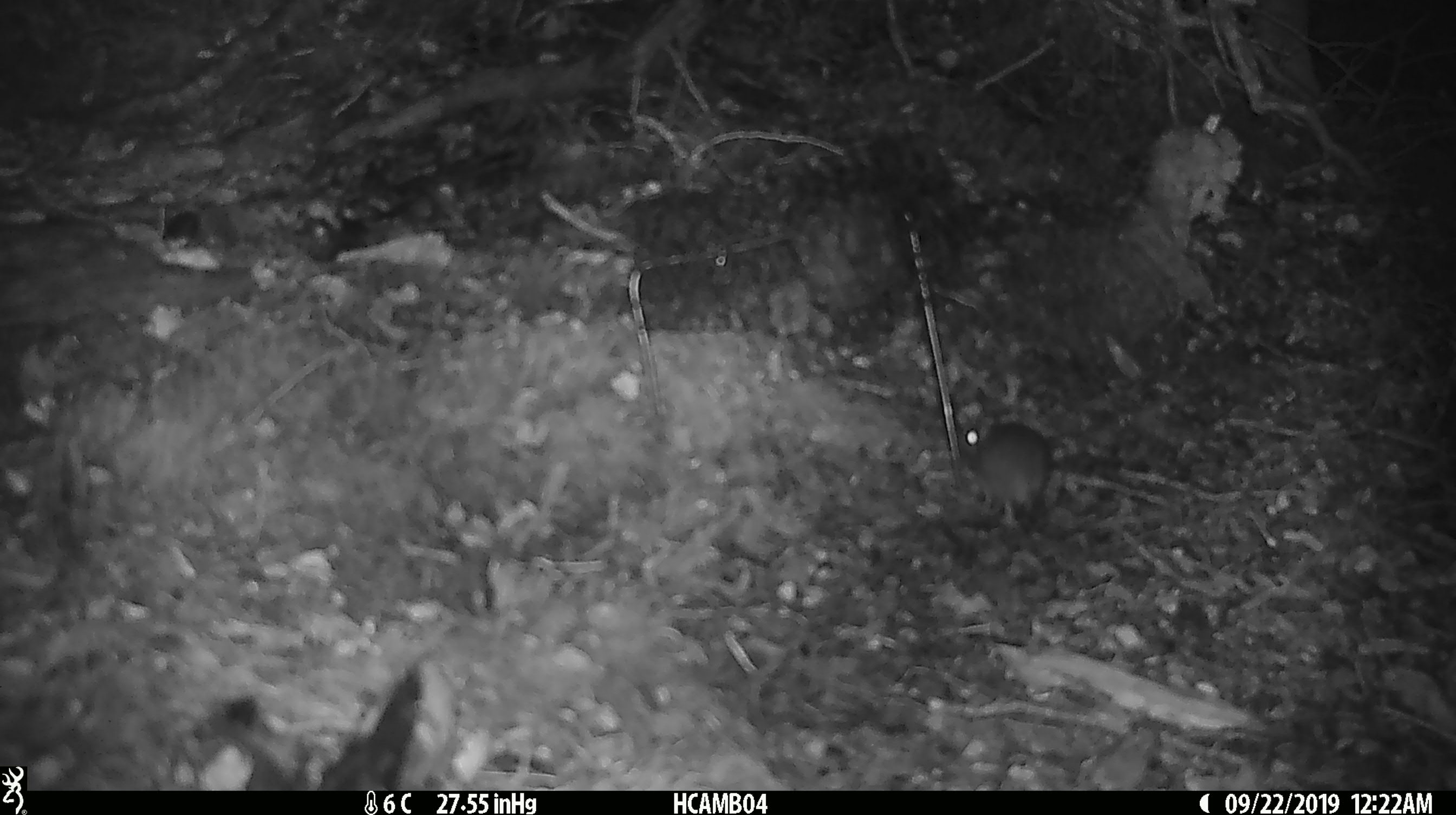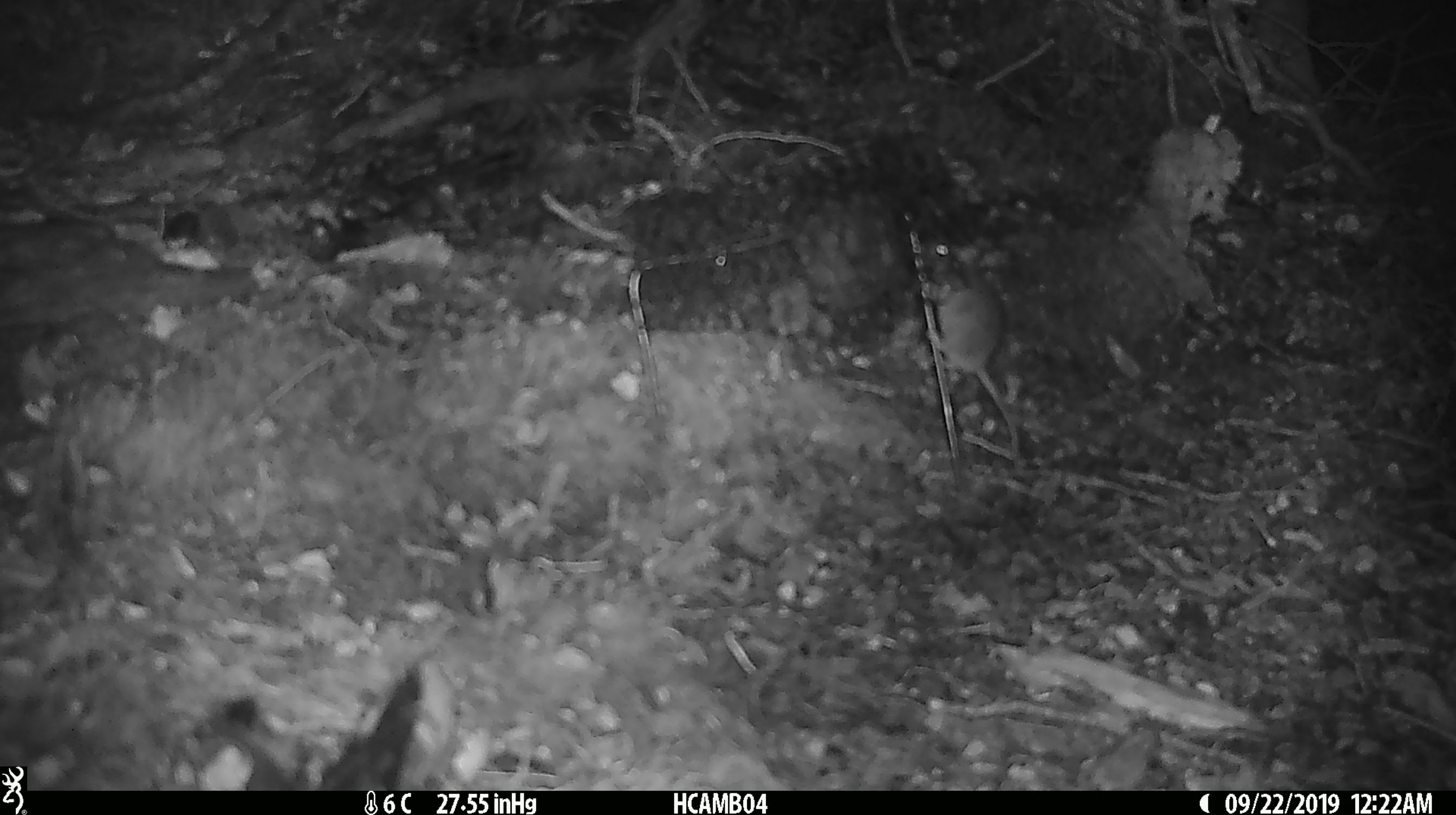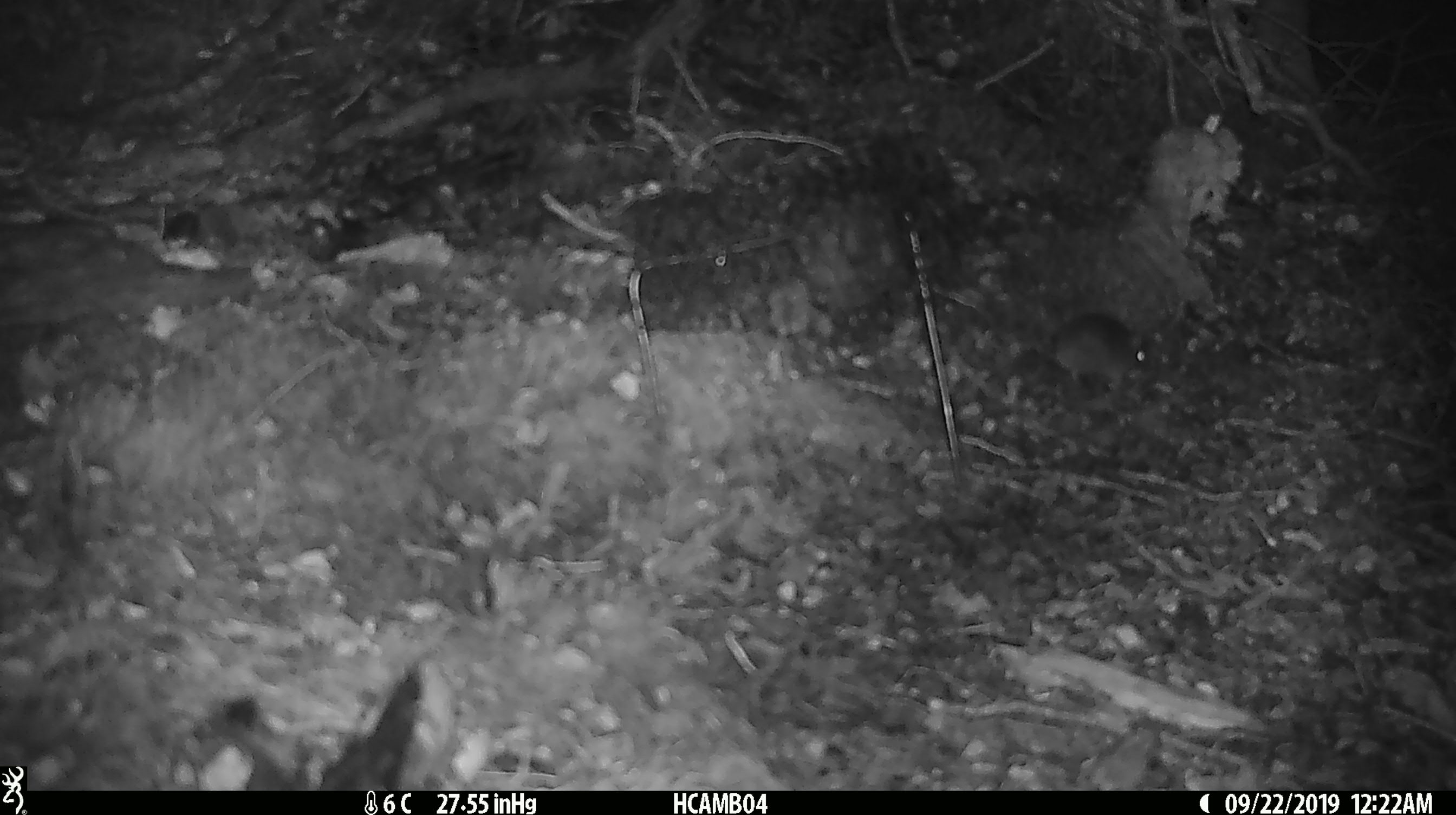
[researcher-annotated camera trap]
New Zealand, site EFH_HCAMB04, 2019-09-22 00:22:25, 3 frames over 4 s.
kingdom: Animalia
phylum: Chordata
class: Mammalia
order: Rodentia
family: Muridae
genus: Mus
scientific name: Mus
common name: mouse